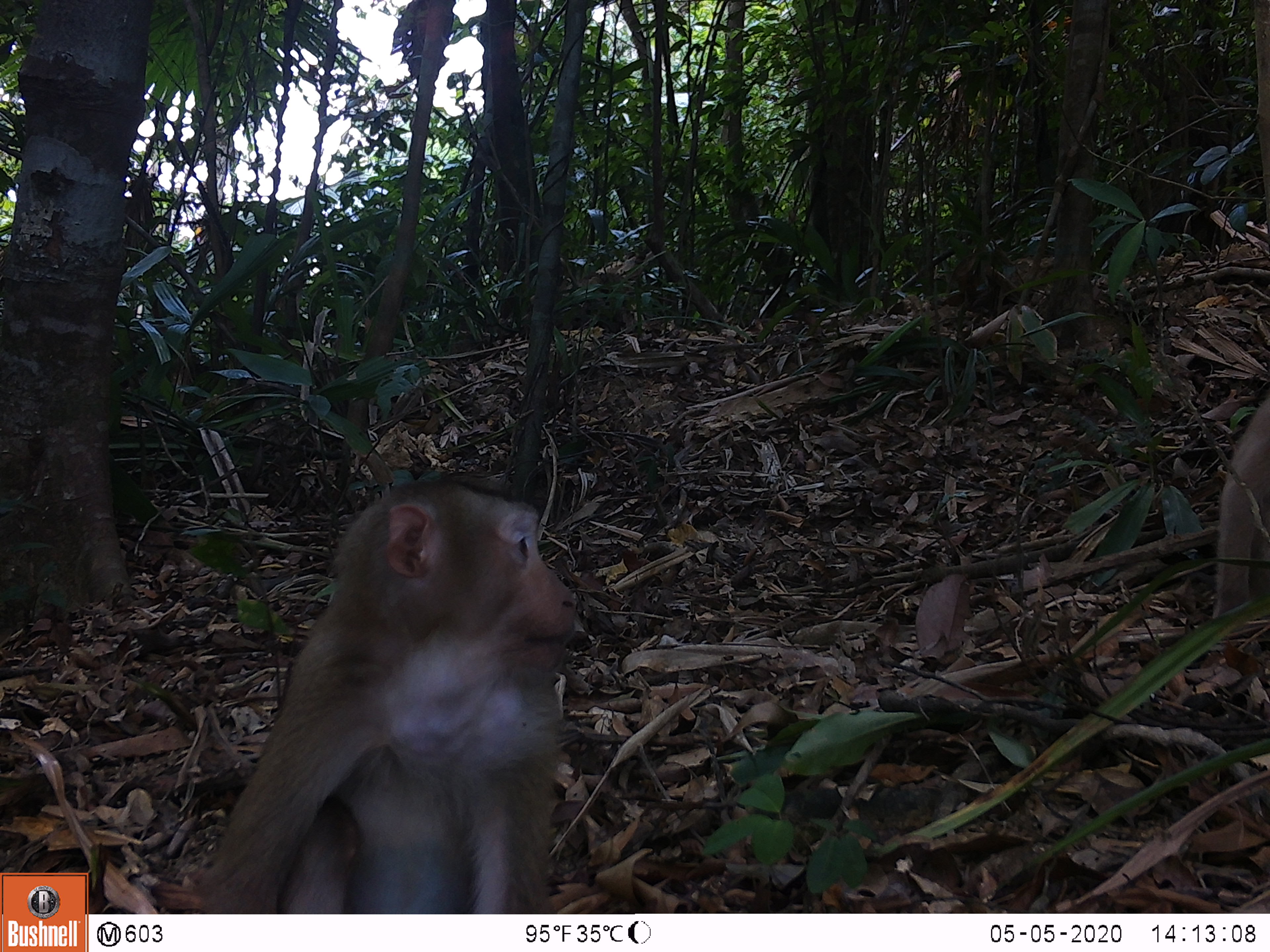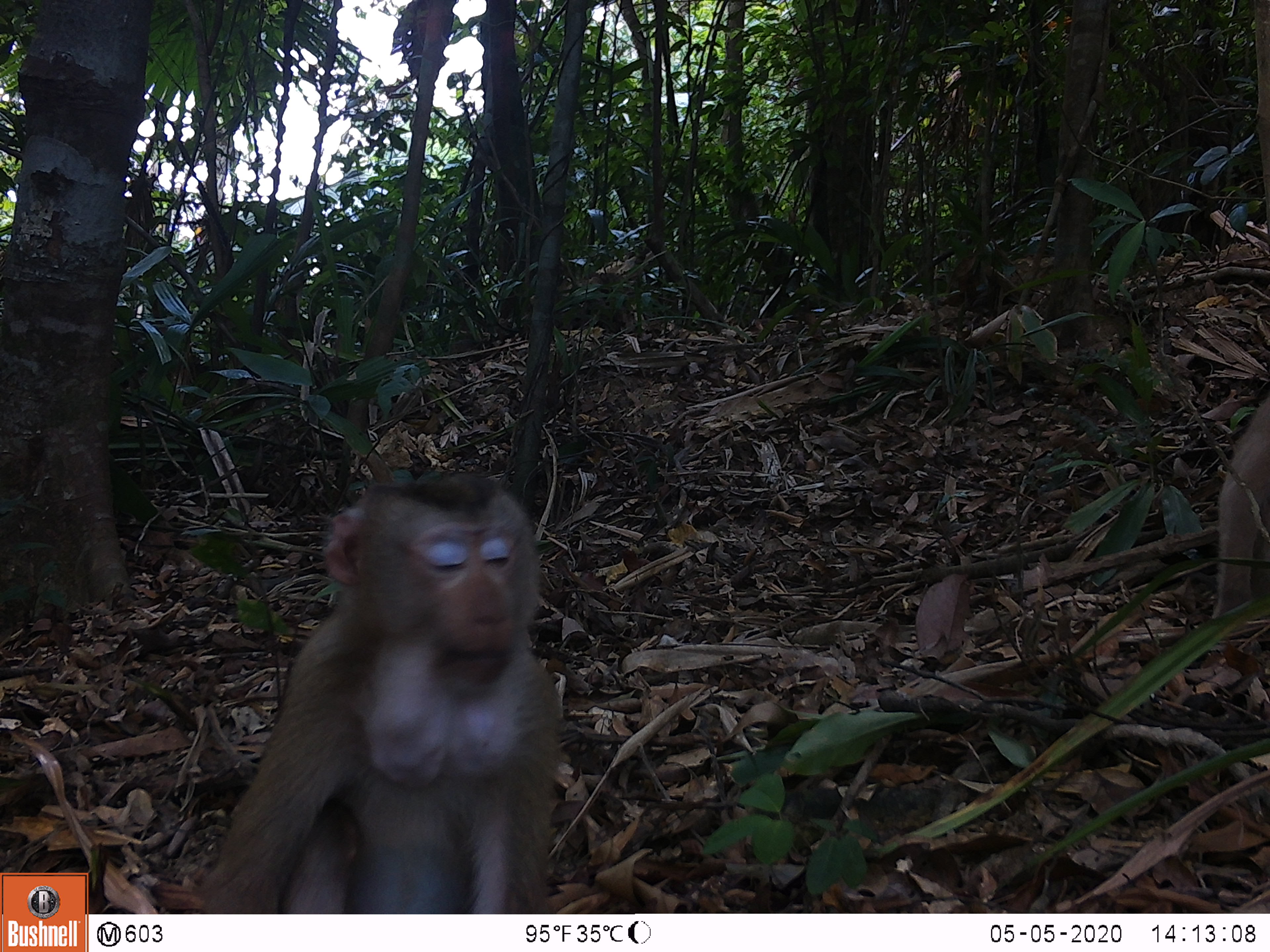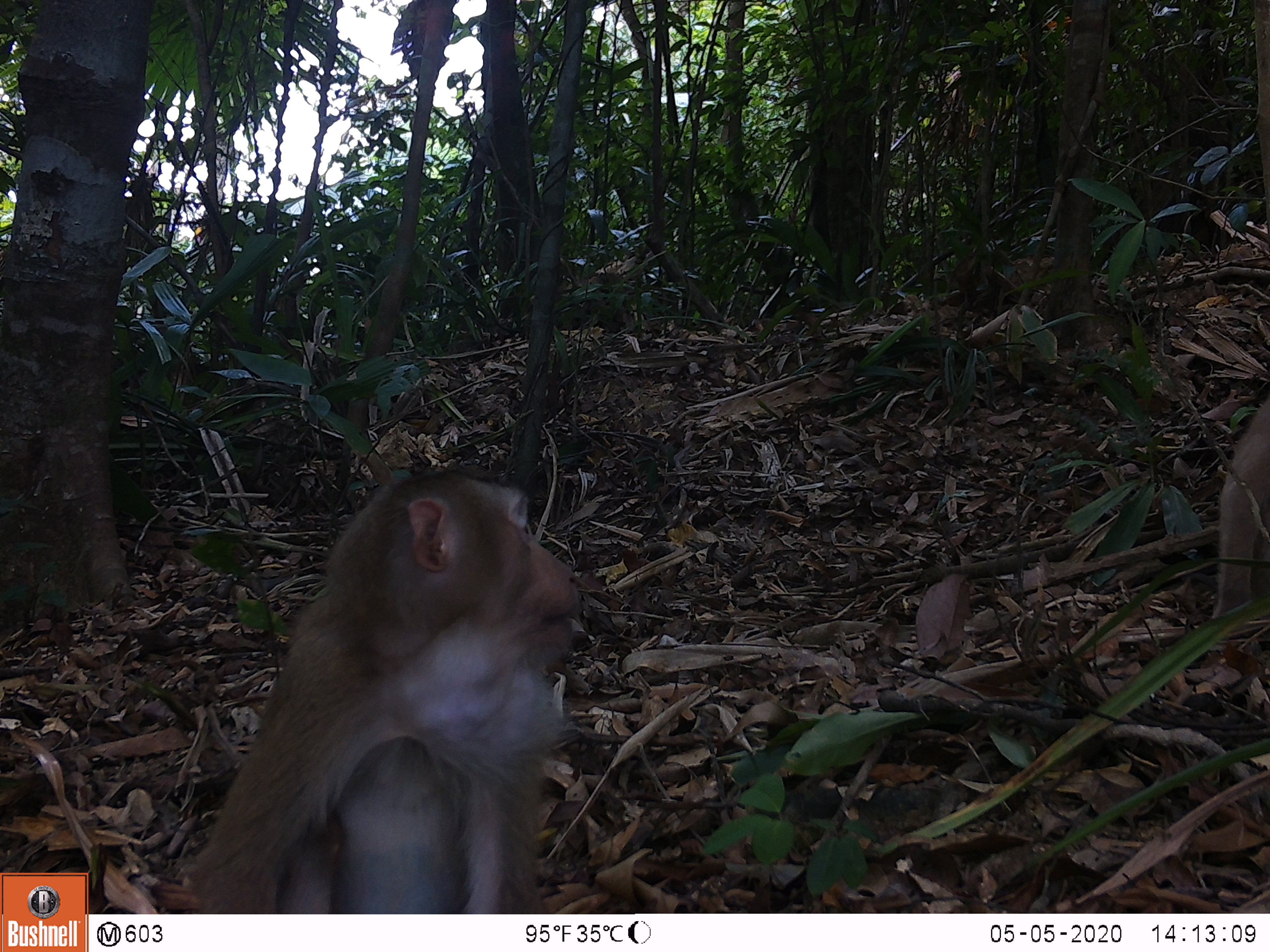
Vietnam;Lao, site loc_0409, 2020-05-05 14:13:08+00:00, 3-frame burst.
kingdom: Animalia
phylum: Chordata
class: Mammalia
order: Primates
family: Cercopithecidae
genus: Macaca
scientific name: Macaca nemestrina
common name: pig-tailed macaque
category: pig tailed macaque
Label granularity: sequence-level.